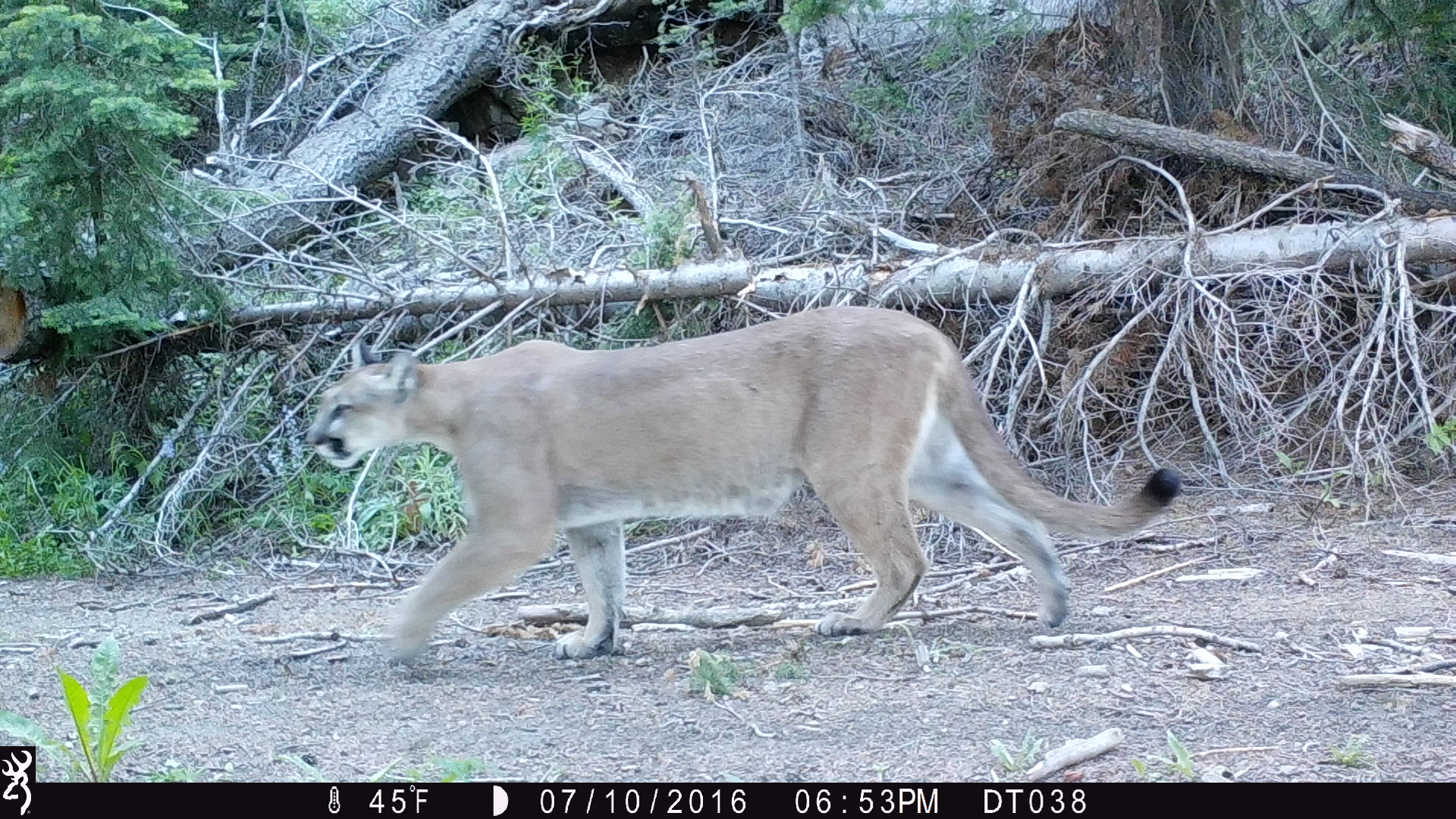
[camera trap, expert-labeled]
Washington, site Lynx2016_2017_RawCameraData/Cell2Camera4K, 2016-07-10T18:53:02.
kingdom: Animalia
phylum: Chordata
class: Mammalia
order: Carnivora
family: Felidae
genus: Puma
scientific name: Puma concolor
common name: mountain lion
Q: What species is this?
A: Puma concolor (mountain lion).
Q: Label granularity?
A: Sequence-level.